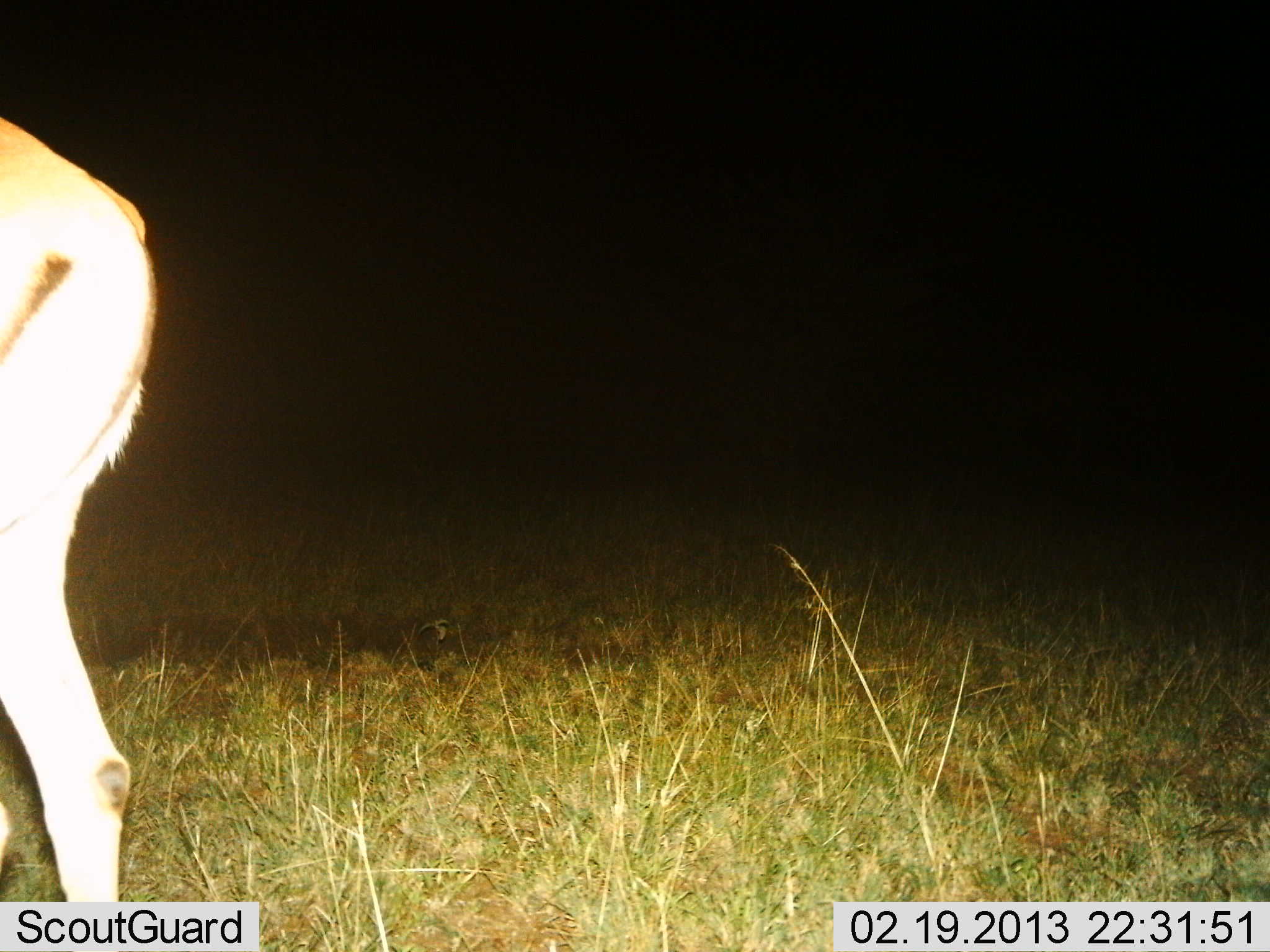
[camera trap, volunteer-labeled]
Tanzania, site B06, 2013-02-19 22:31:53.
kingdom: Animalia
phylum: Chordata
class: Mammalia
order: Artiodactyla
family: Bovidae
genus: Aepyceros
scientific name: Aepyceros melampus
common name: impala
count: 1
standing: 78%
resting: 0%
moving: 22%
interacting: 0%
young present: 0%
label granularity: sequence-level